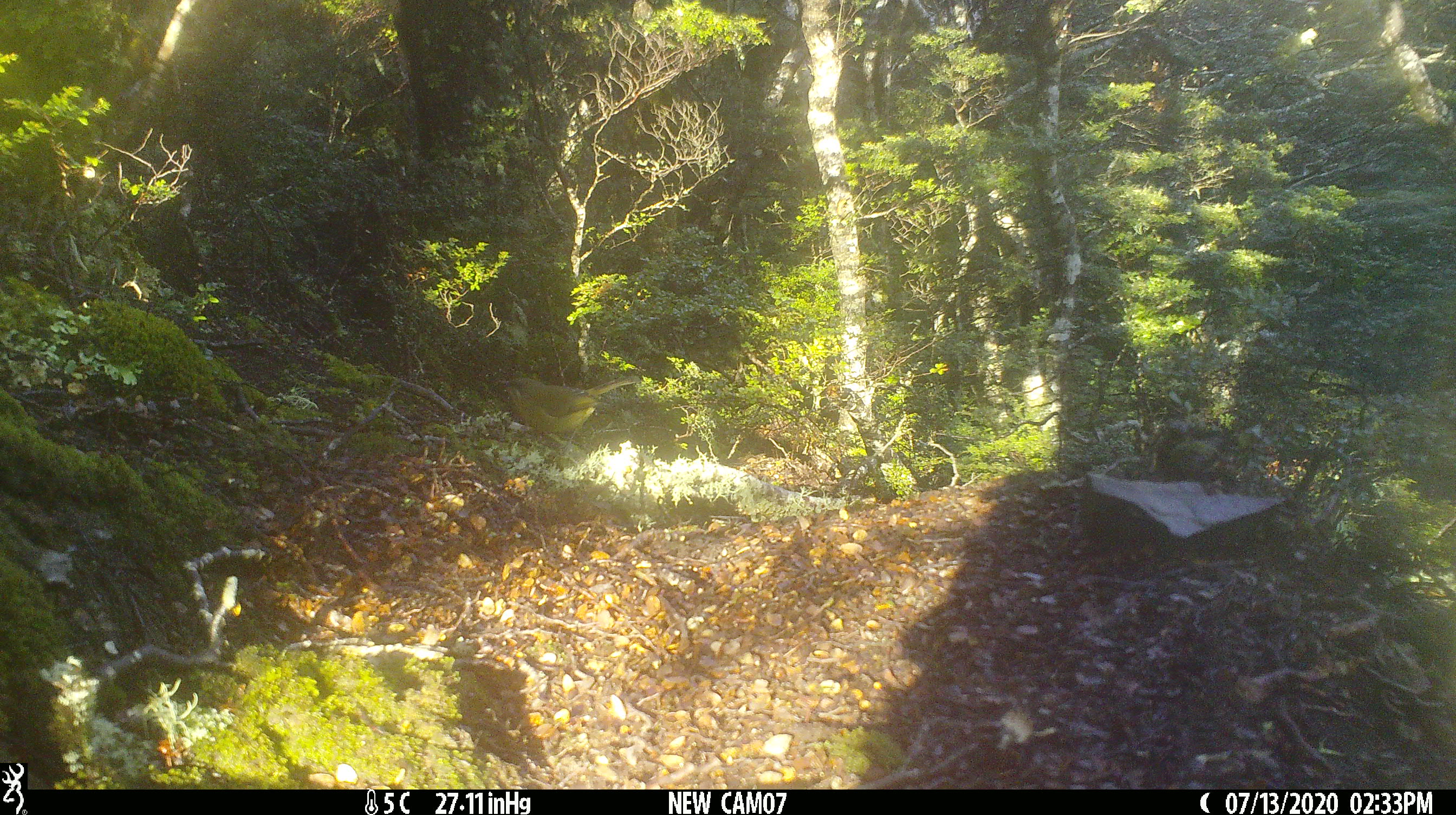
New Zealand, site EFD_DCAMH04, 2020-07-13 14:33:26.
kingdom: Animalia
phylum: Chordata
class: Aves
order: Passeriformes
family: Meliphagidae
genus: Anthornis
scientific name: Anthornis melanura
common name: new zealand bellbird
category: bellbird